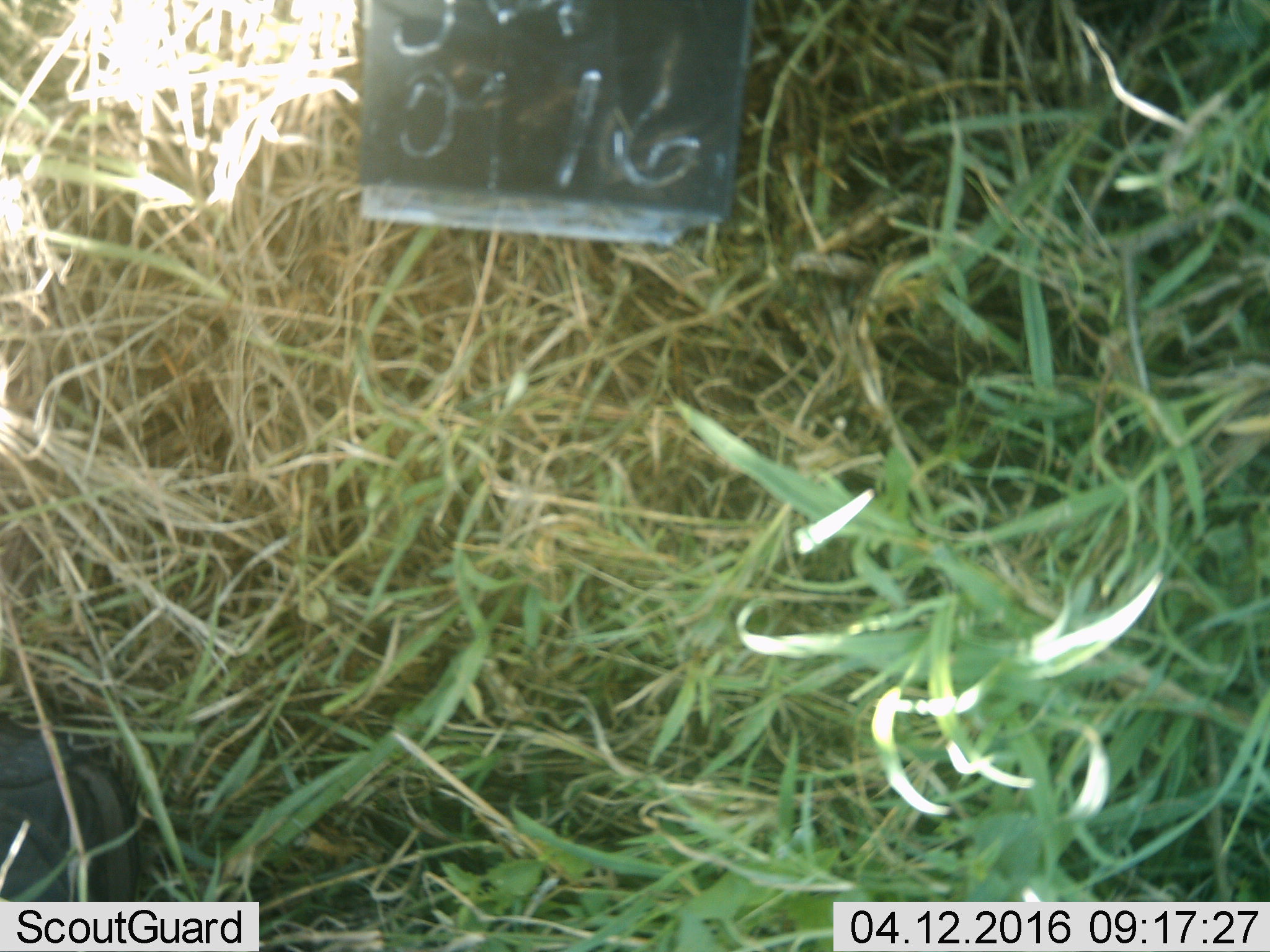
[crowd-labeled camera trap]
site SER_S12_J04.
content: unidentified animal